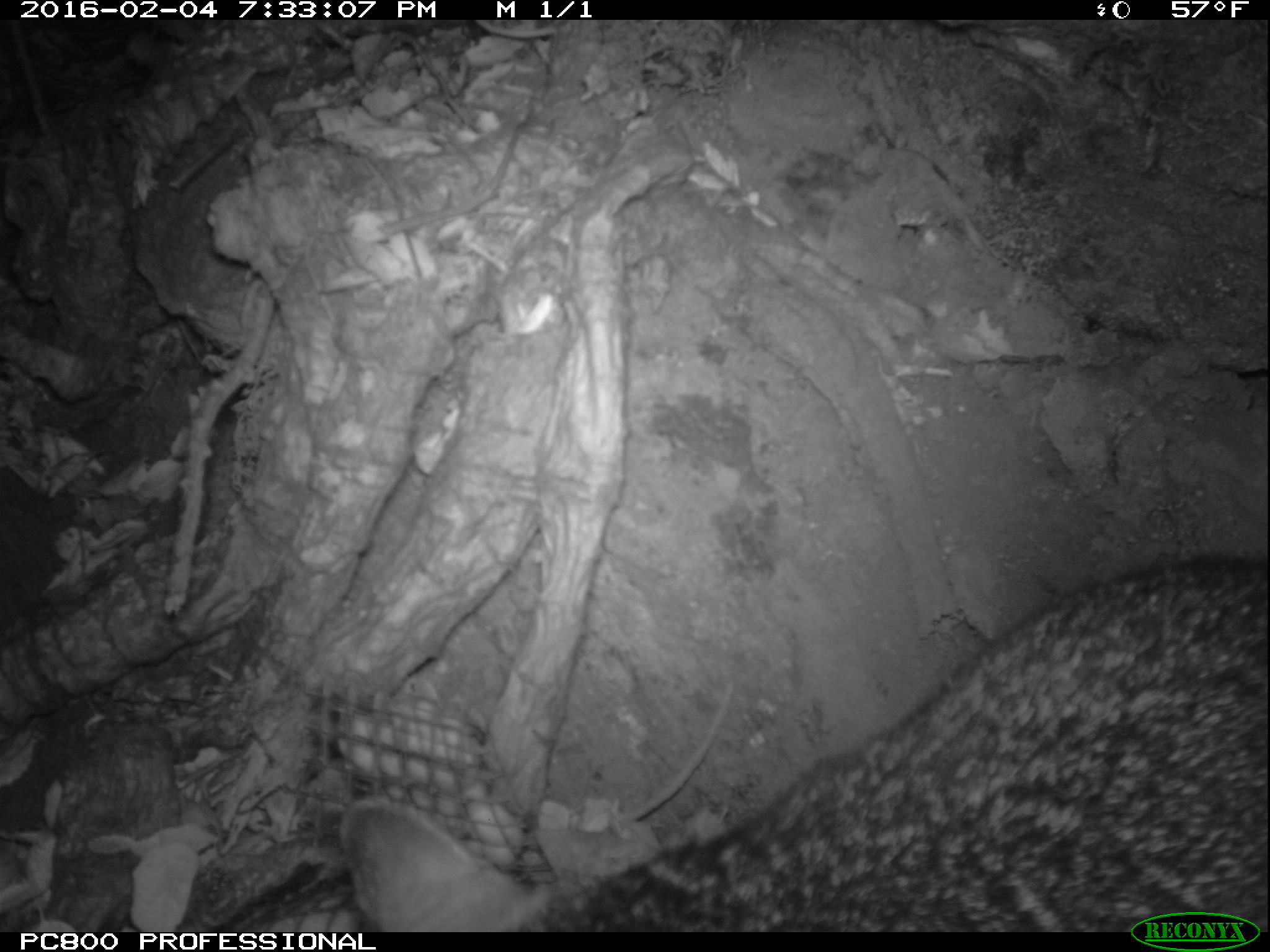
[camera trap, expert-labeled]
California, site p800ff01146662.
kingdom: Animalia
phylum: Chordata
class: Mammalia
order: Carnivora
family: Canidae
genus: Urocyon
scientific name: Urocyon littoralis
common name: island fox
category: fox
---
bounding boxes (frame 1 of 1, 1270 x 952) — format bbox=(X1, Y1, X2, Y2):
fox: bbox=(340, 558, 1268, 932)